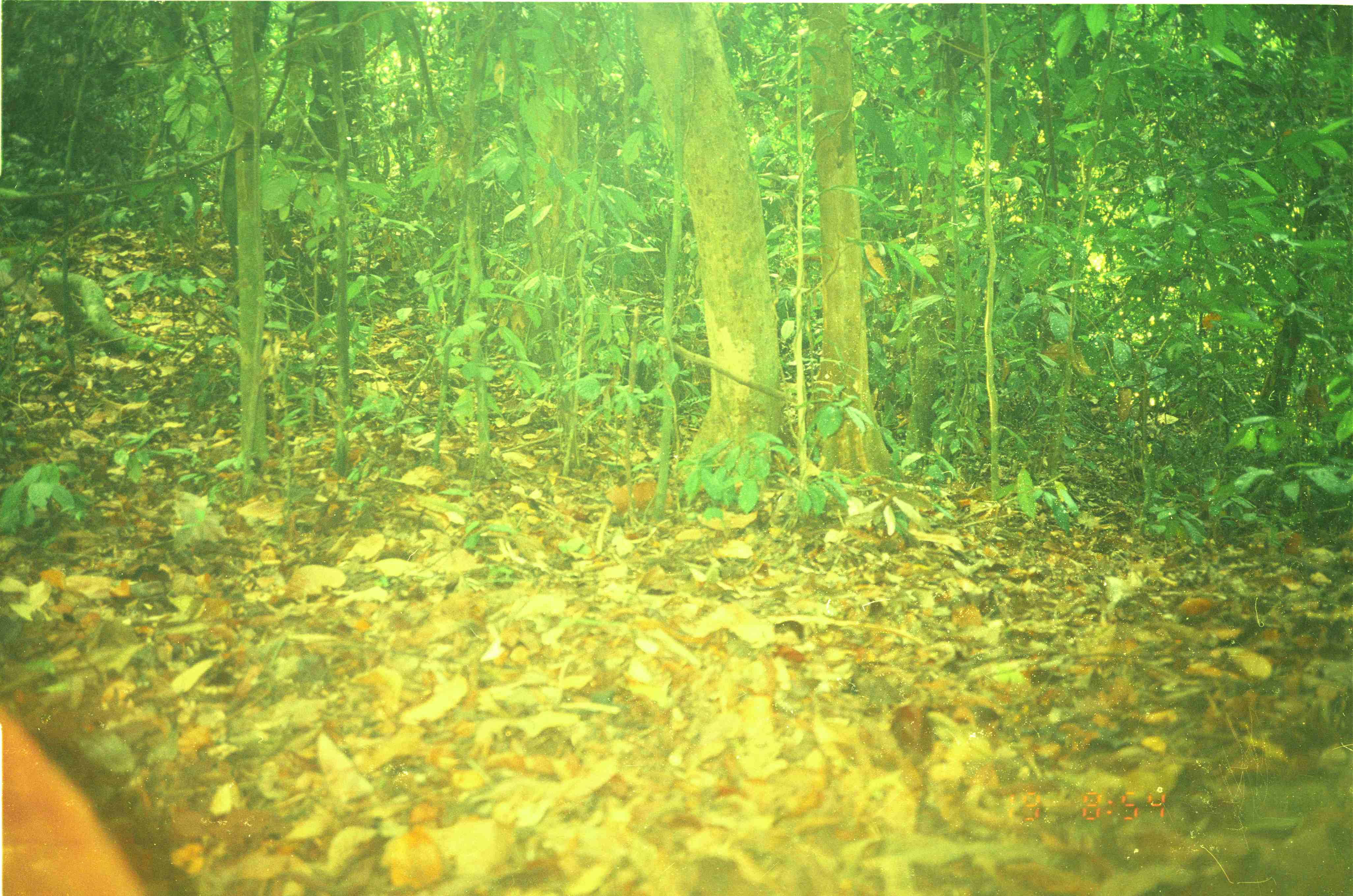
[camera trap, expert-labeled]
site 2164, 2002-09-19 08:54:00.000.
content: unidentified animal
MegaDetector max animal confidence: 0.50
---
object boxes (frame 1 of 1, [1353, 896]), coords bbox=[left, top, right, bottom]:
unknown: bbox=[0, 707, 144, 894]